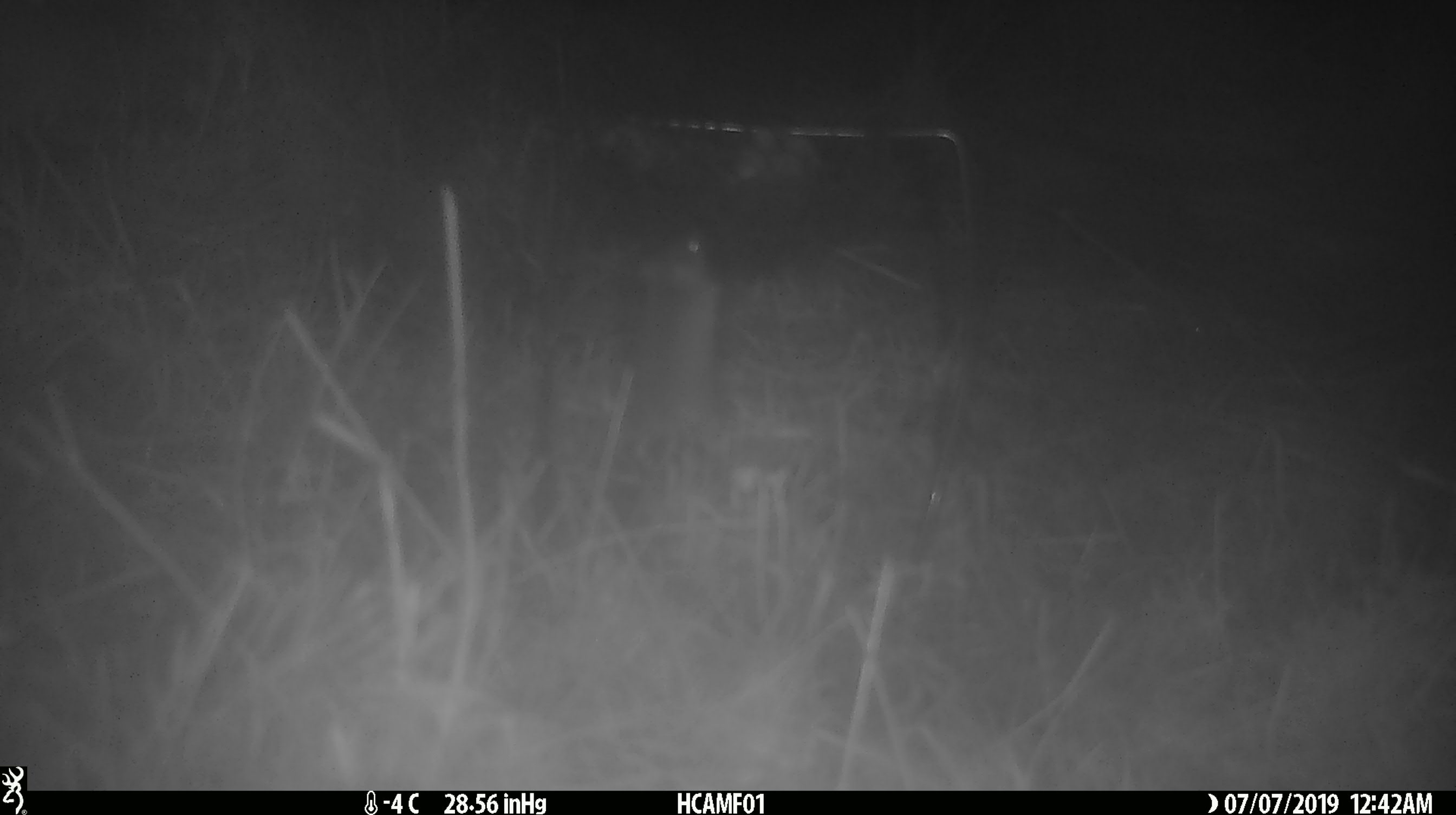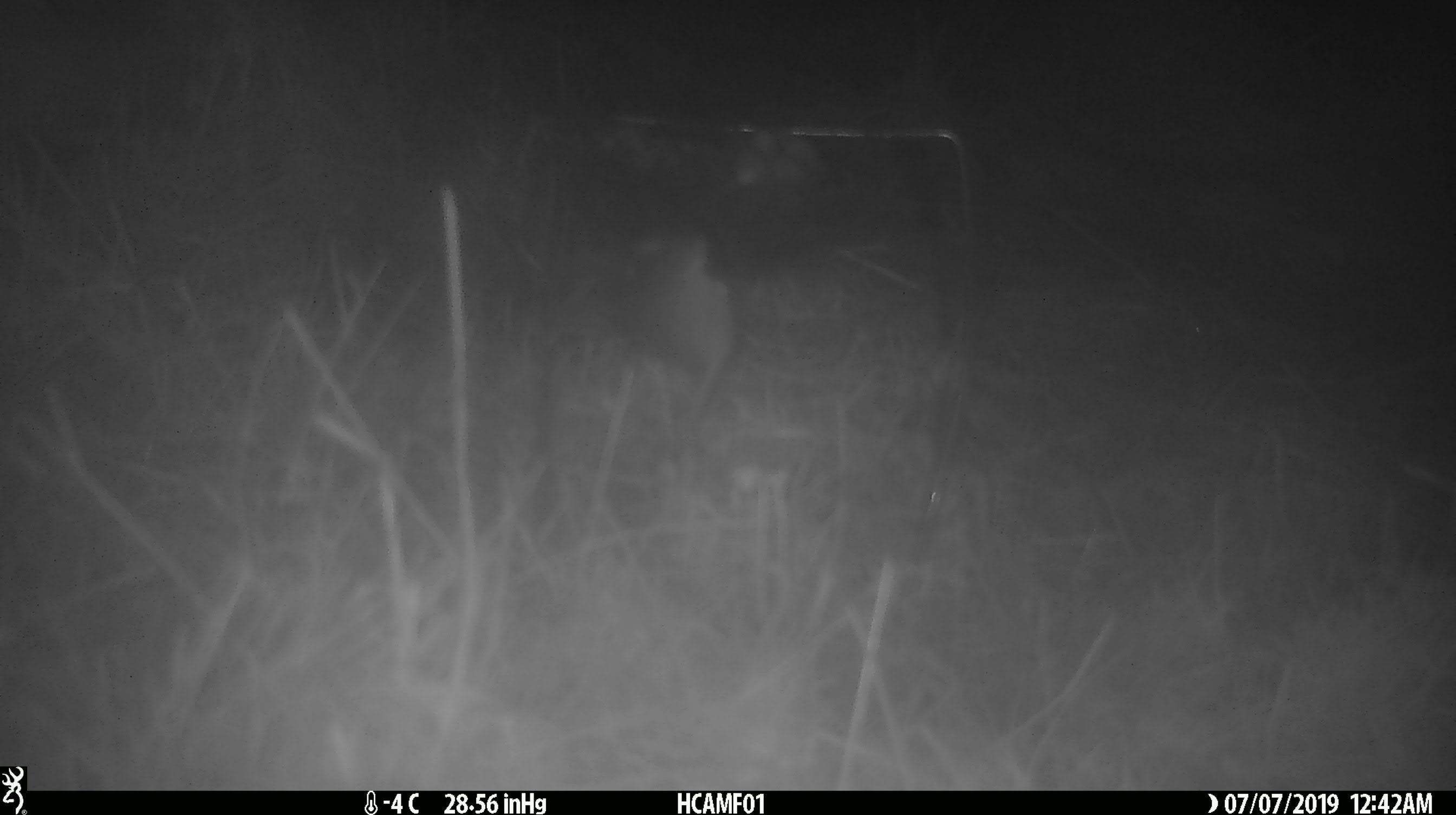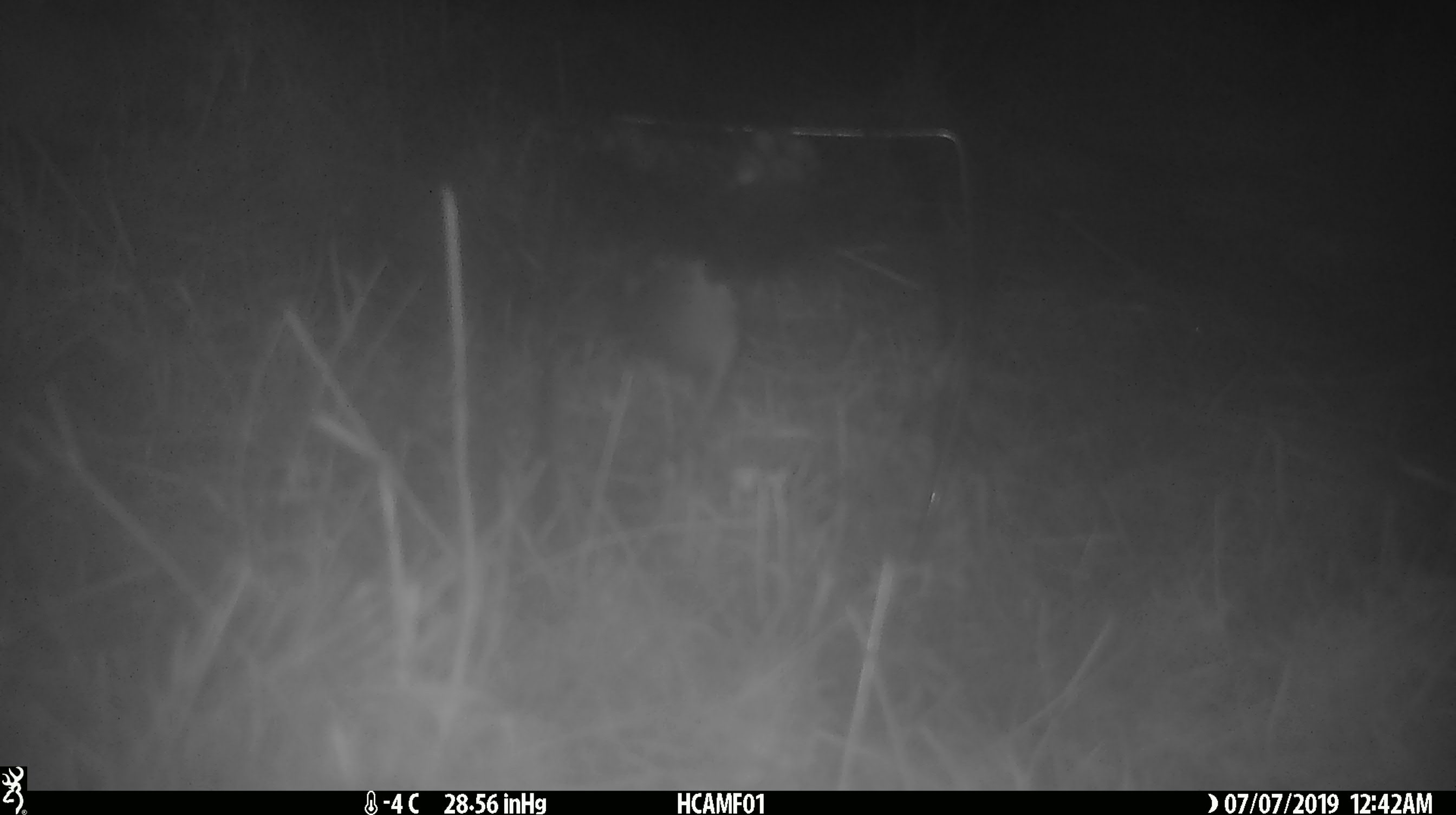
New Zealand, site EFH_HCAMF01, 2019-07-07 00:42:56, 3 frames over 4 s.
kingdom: Animalia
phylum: Chordata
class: Mammalia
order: Rodentia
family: Muridae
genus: Mus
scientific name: Mus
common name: mouse